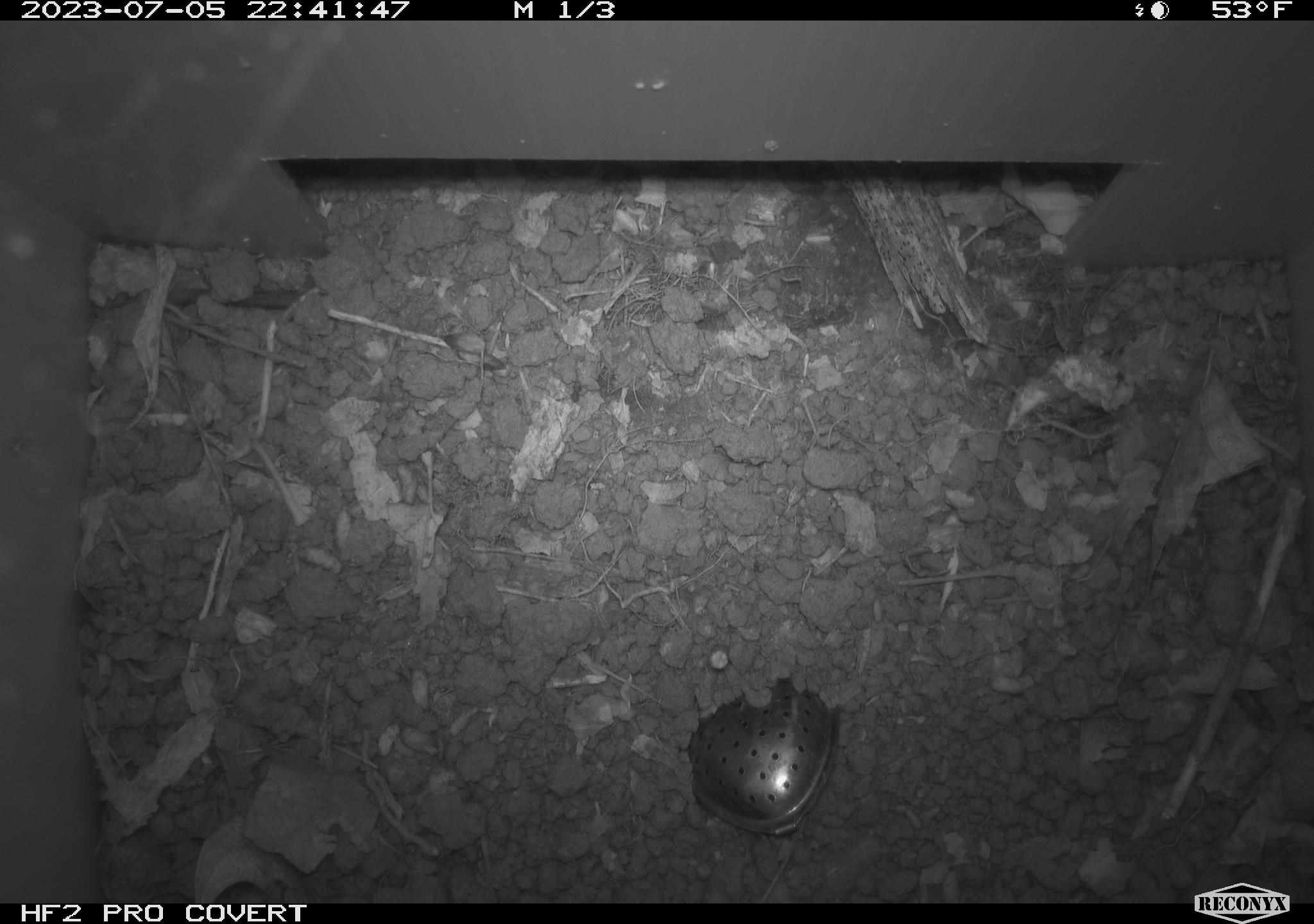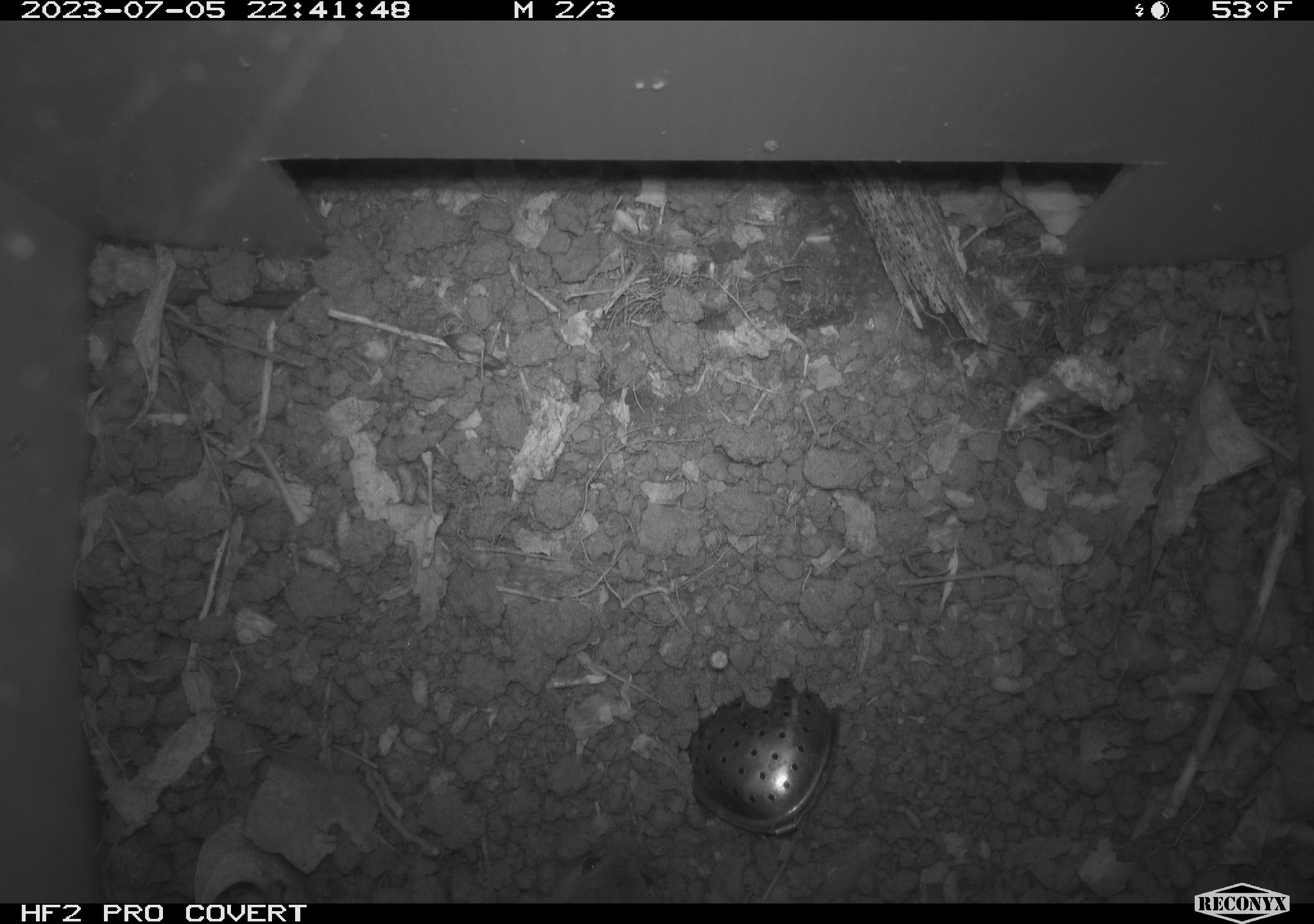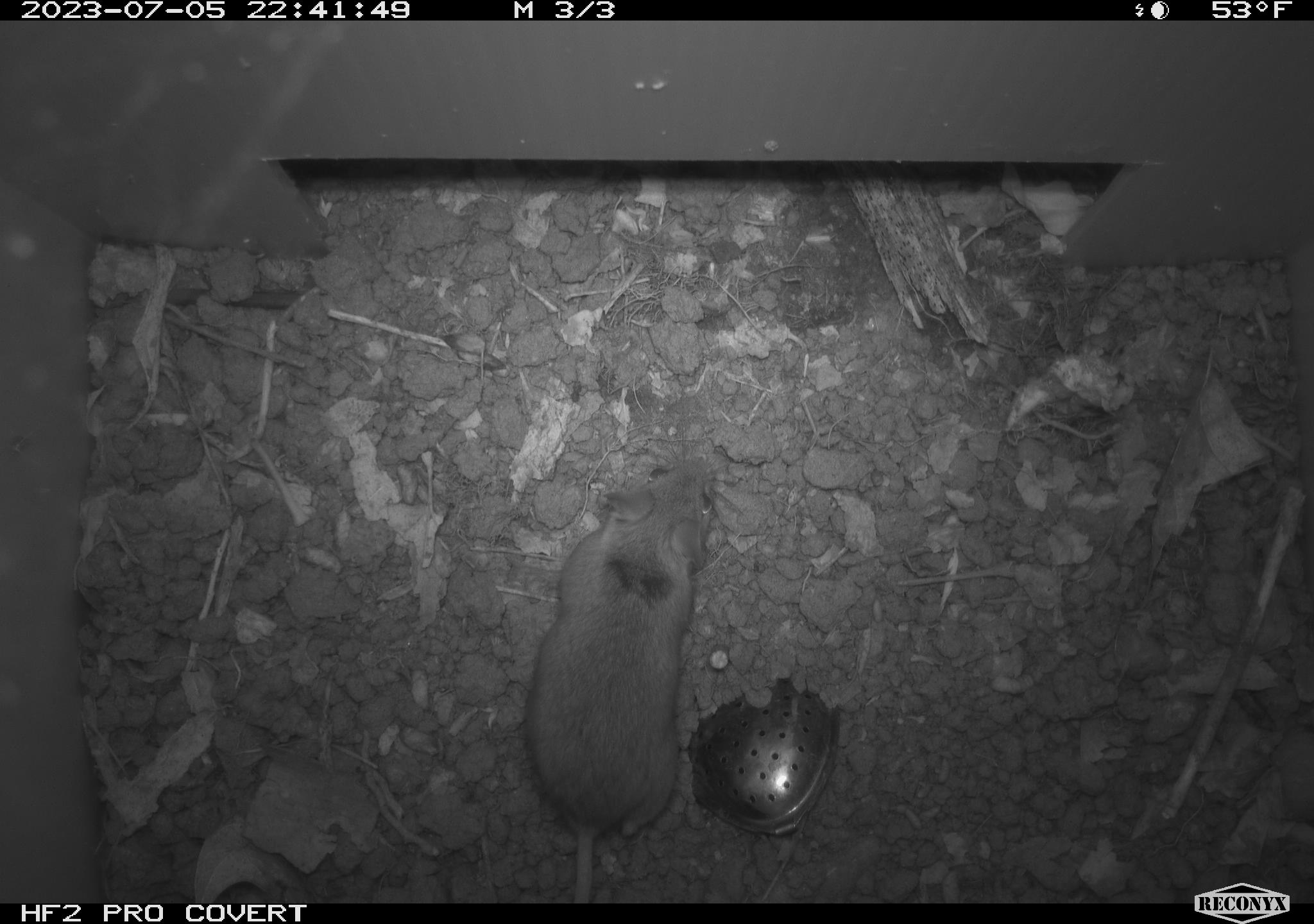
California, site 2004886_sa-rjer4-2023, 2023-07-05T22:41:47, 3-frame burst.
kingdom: Animalia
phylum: Chordata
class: Mammalia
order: Rodentia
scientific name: Rodentia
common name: mouse species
Mouse species (Rodentia).